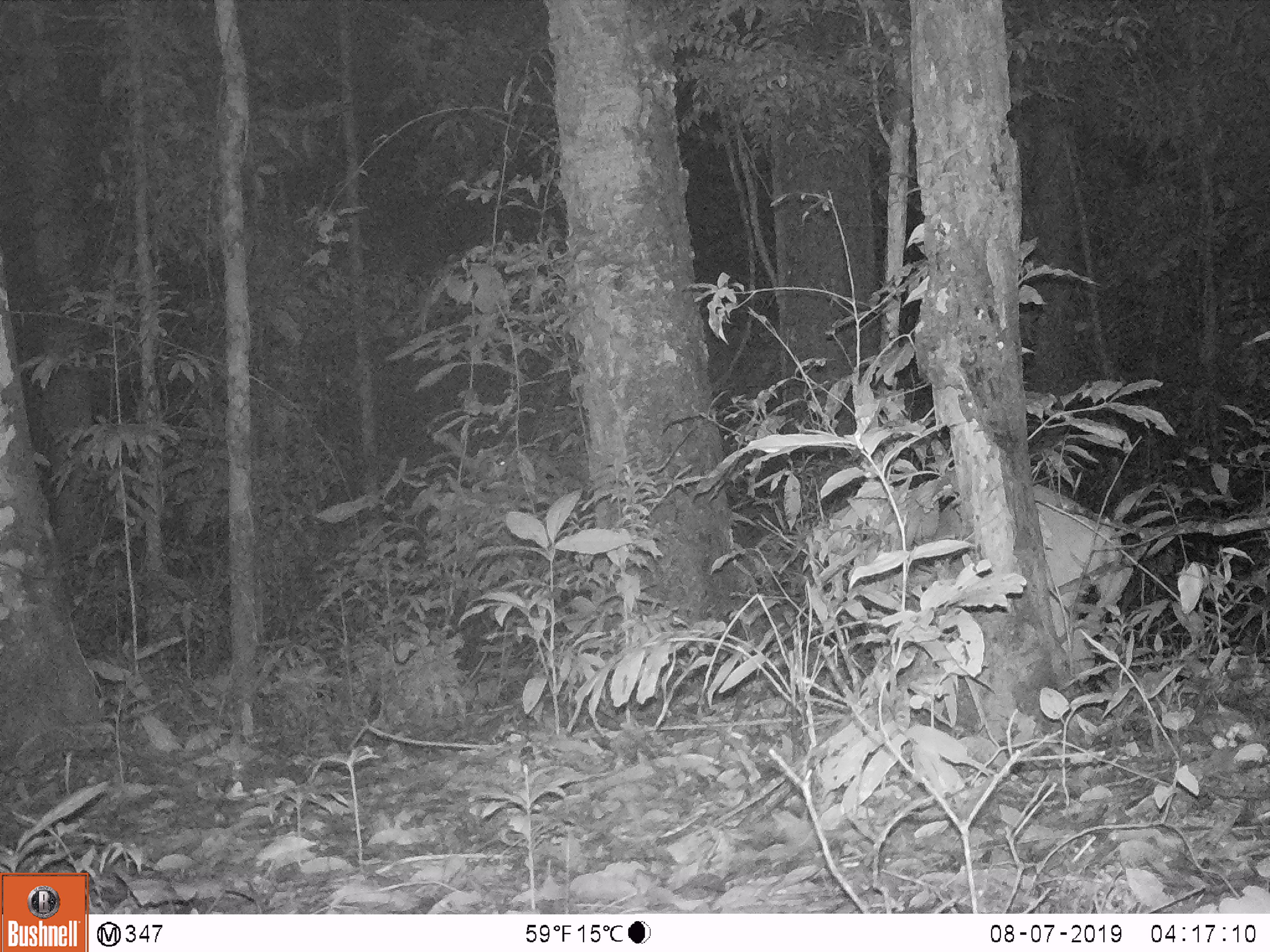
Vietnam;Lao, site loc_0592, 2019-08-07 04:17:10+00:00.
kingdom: Animalia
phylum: Chordata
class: Mammalia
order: Artiodactyla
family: Cervidae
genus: Muntiacus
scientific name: Muntiacus muntjak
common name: red muntjac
Red muntjac (Muntiacus muntjak). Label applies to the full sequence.